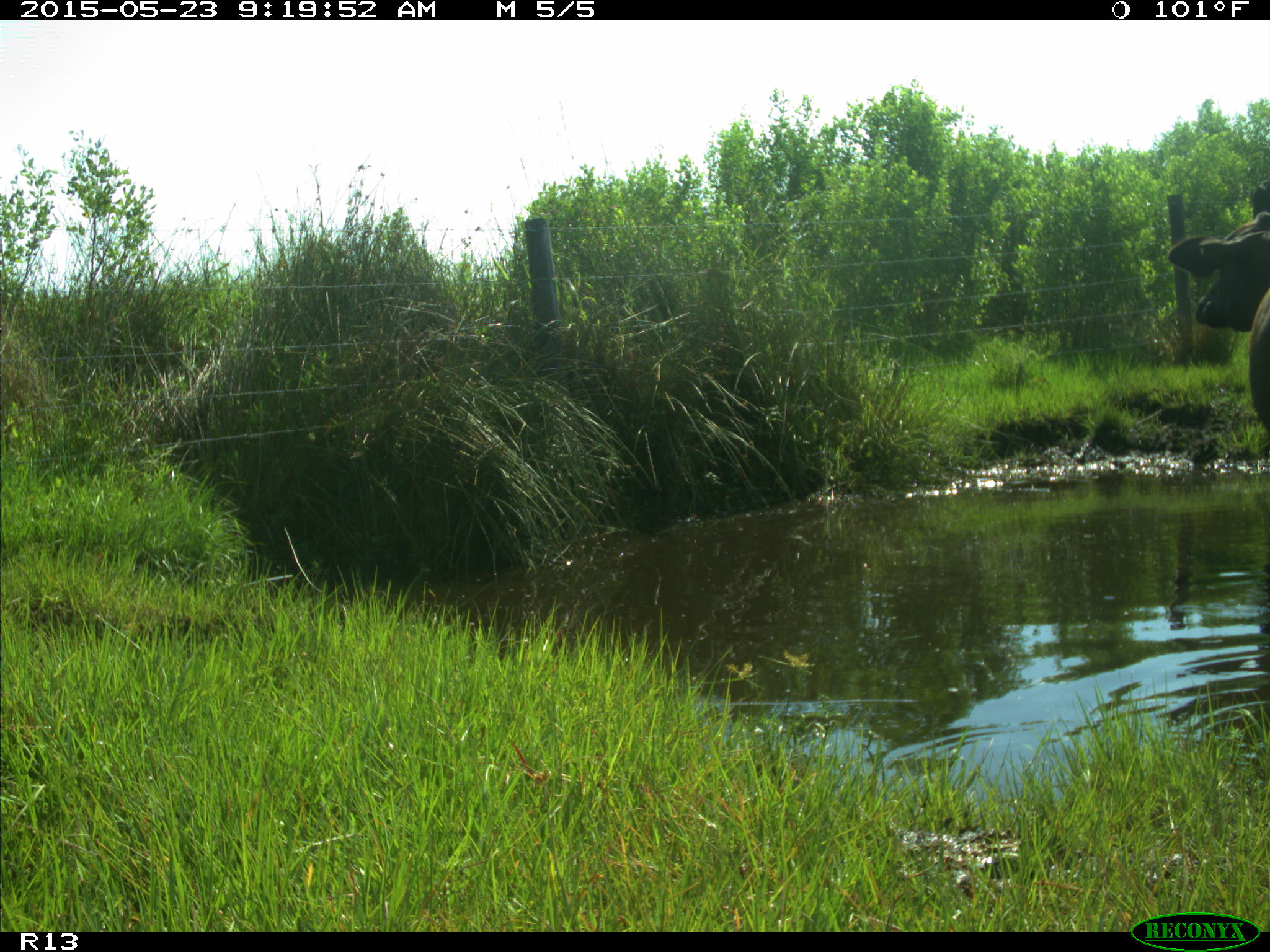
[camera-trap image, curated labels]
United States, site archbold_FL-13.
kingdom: Animalia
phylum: Chordata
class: Mammalia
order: Artiodactyla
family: Bovidae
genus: Bos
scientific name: Bos taurus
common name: domestic cow